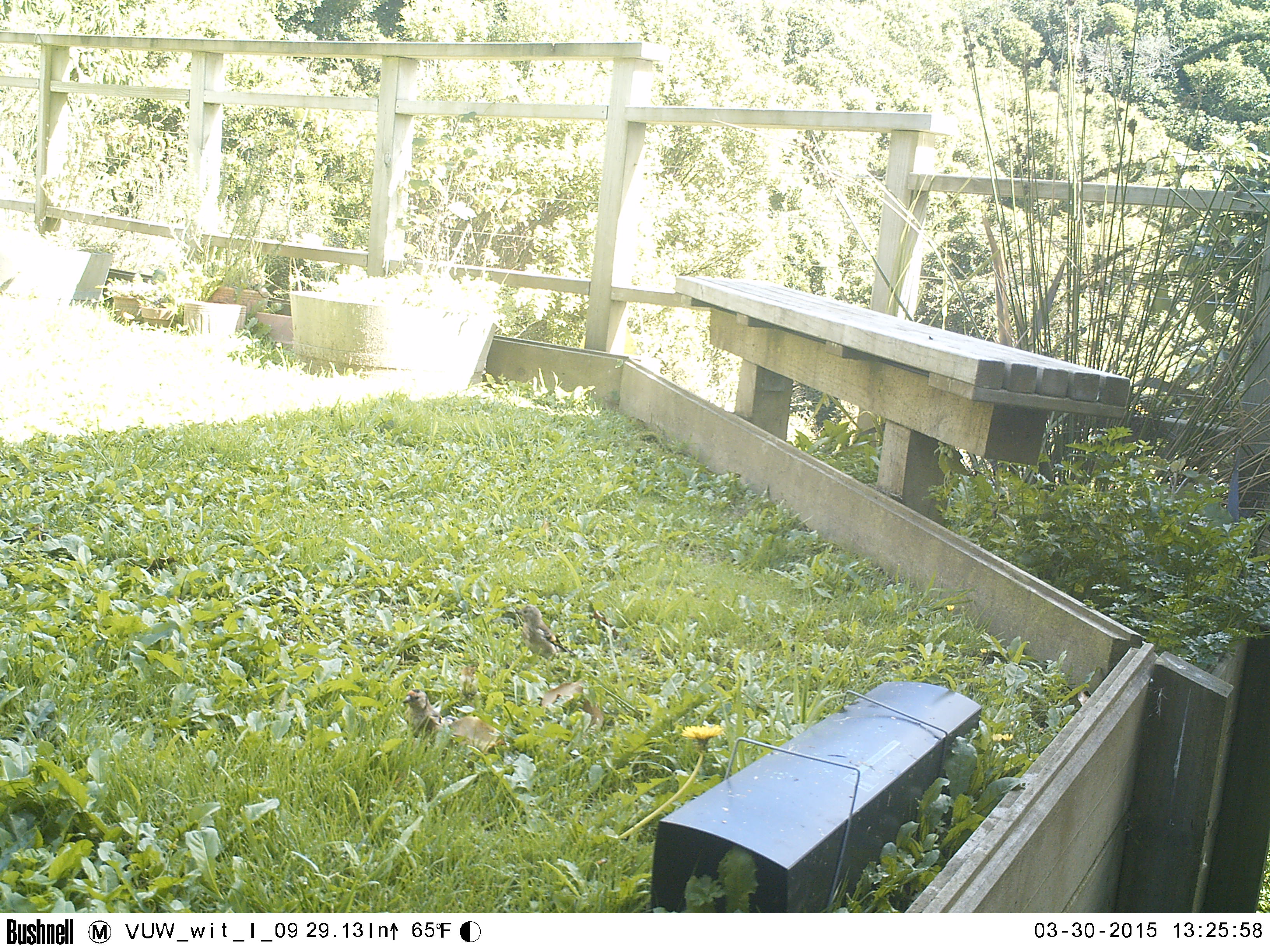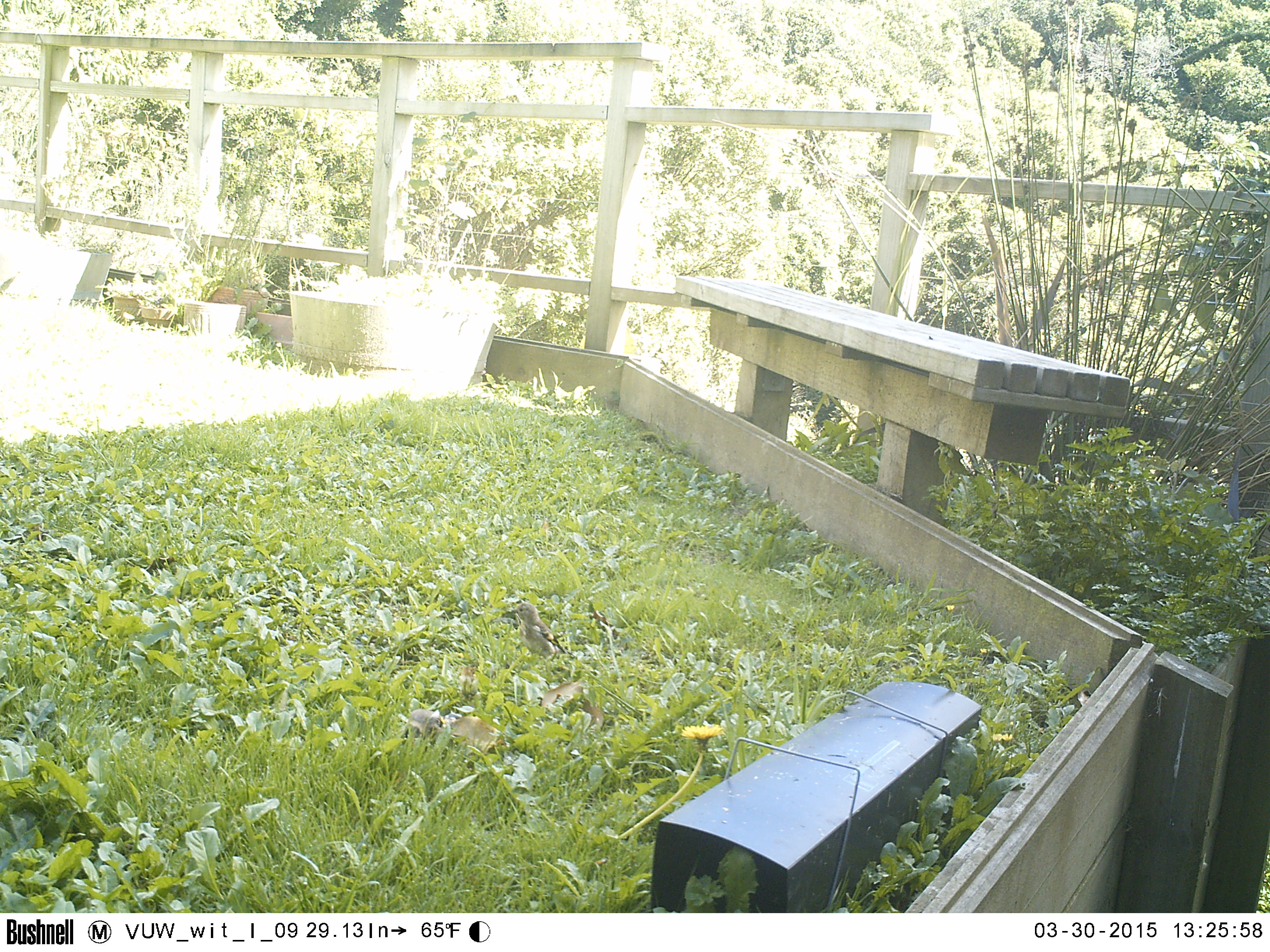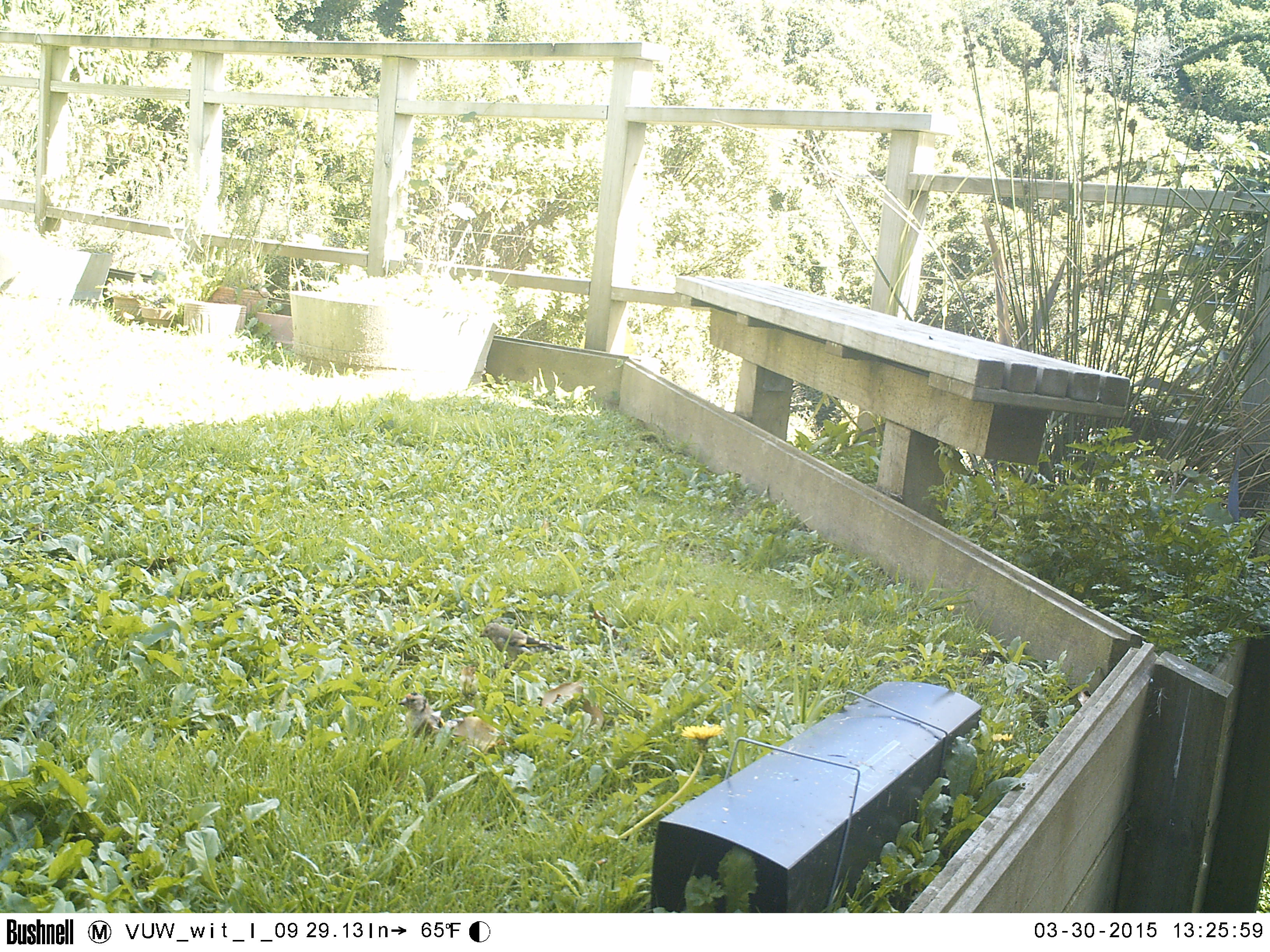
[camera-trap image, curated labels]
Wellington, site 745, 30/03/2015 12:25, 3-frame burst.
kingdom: Animalia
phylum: Chordata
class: Aves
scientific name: Aves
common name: bird